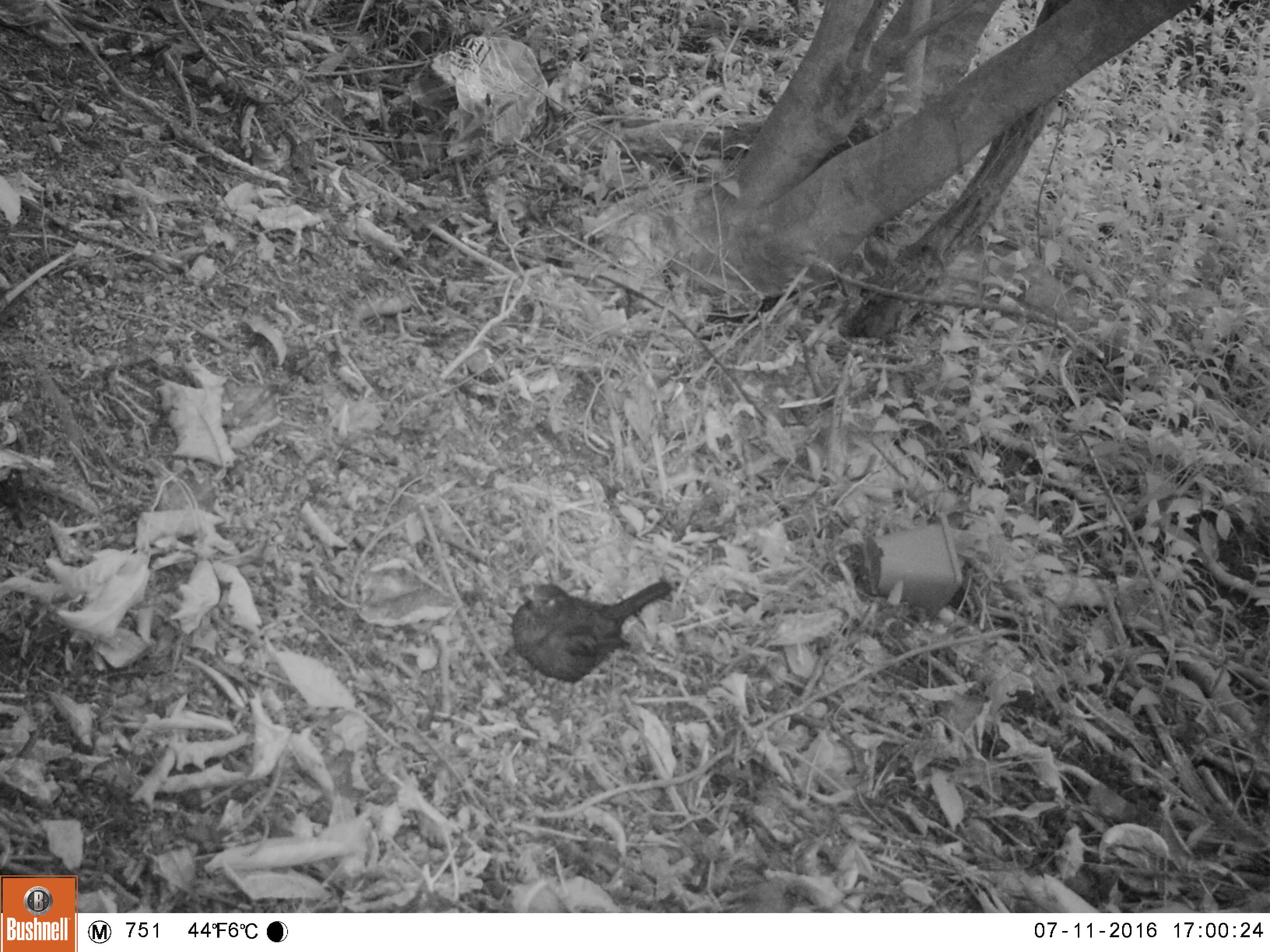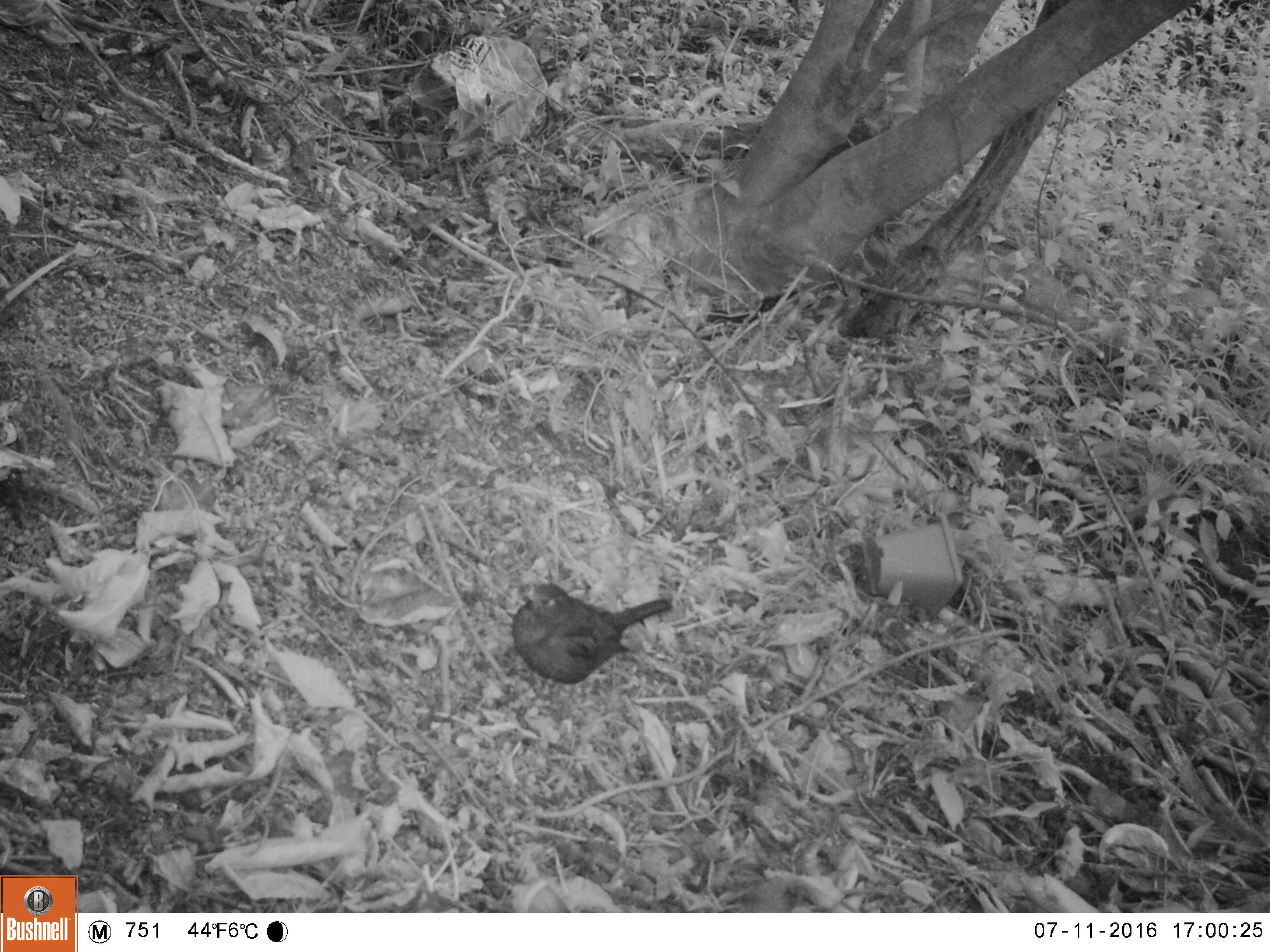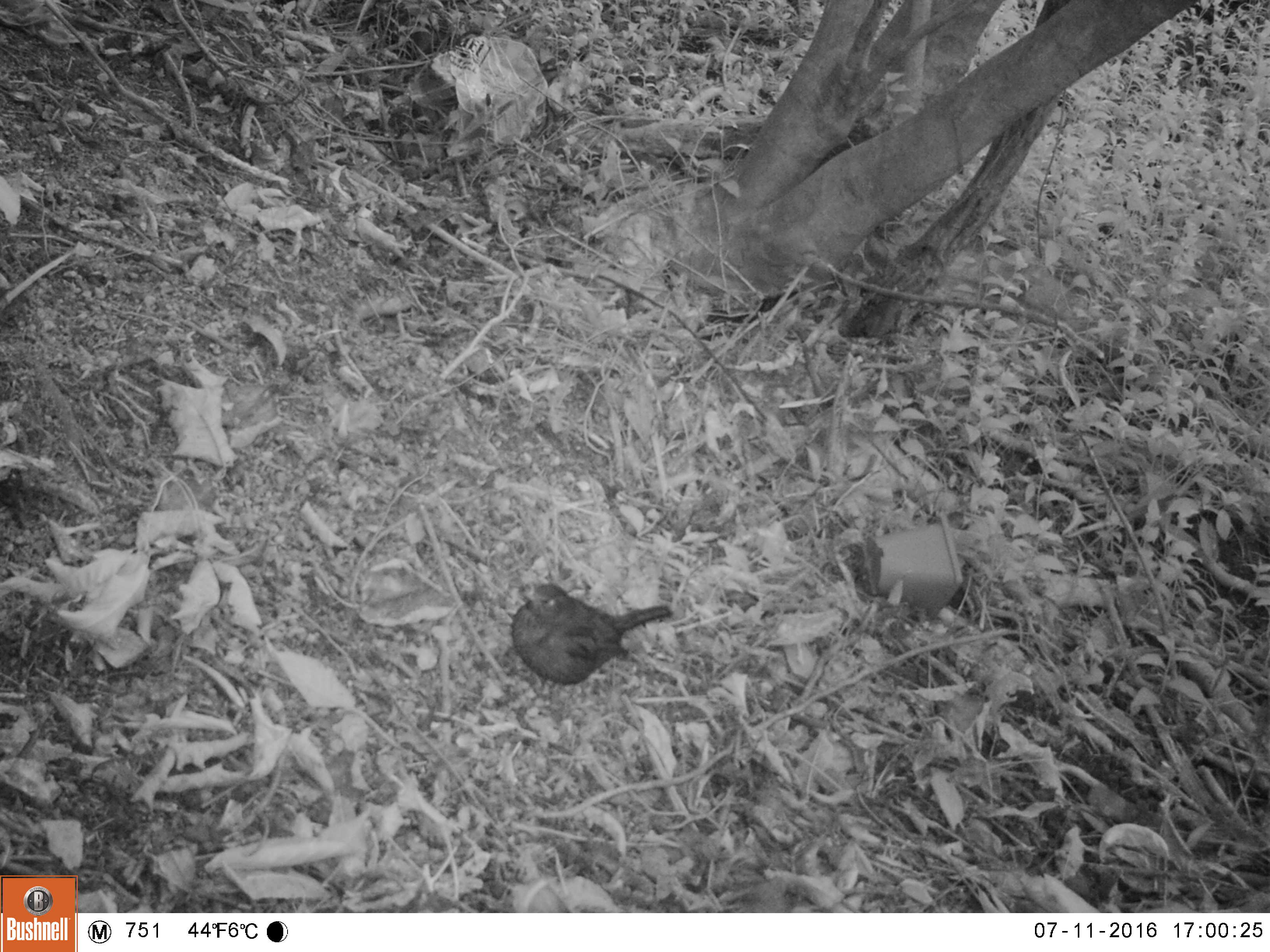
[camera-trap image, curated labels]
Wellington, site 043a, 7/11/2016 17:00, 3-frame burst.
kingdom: Animalia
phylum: Chordata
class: Aves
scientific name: Aves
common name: bird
Bird (Aves).